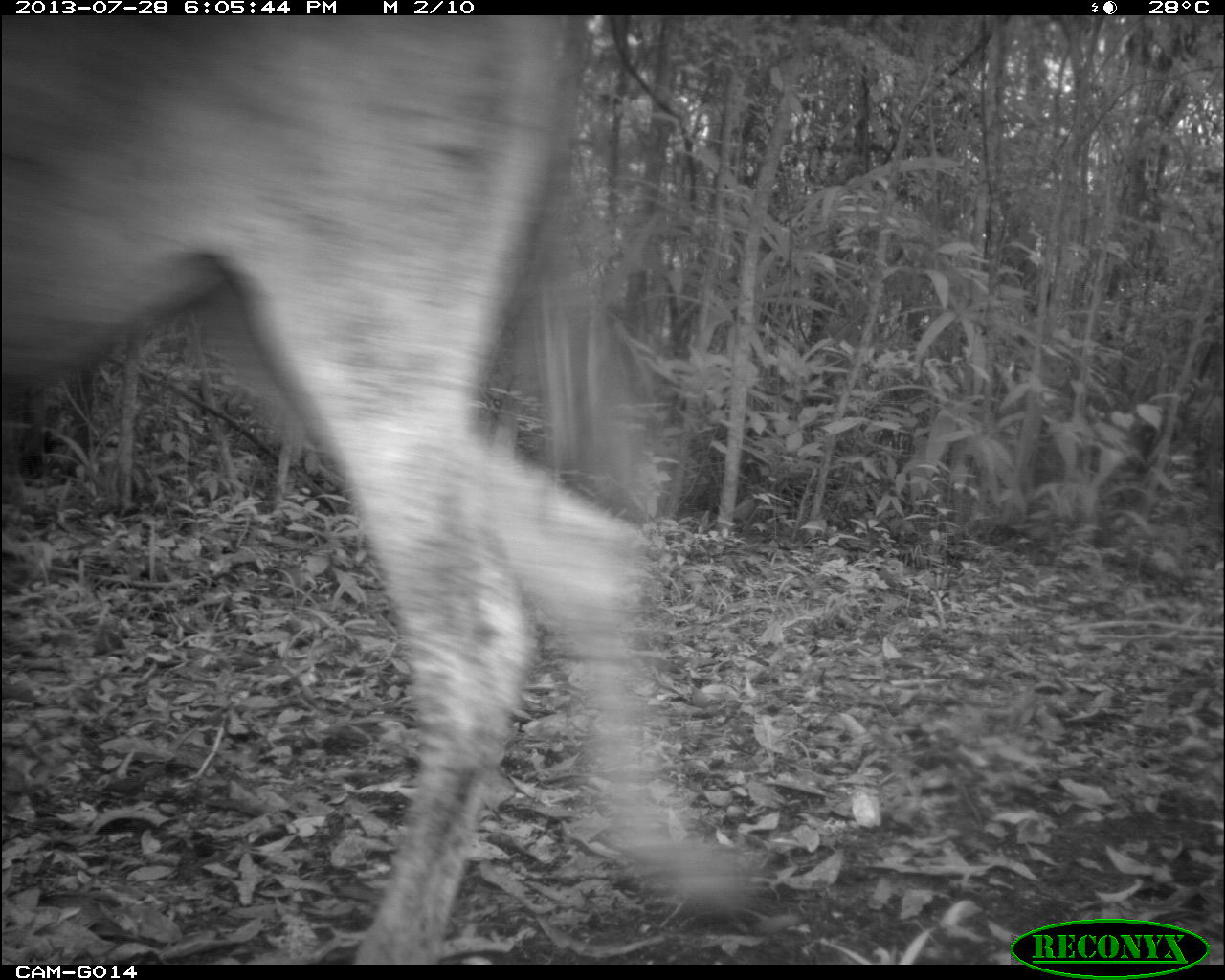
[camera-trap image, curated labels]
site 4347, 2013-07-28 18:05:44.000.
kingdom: Animalia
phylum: Chordata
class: Mammalia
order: Perissodactyla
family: Equidae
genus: Equus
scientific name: Equus ferus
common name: wild horse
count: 1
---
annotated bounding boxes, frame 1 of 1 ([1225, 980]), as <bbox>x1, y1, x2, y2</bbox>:
equus ferus: <bbox>0, 15, 755, 964</bbox>